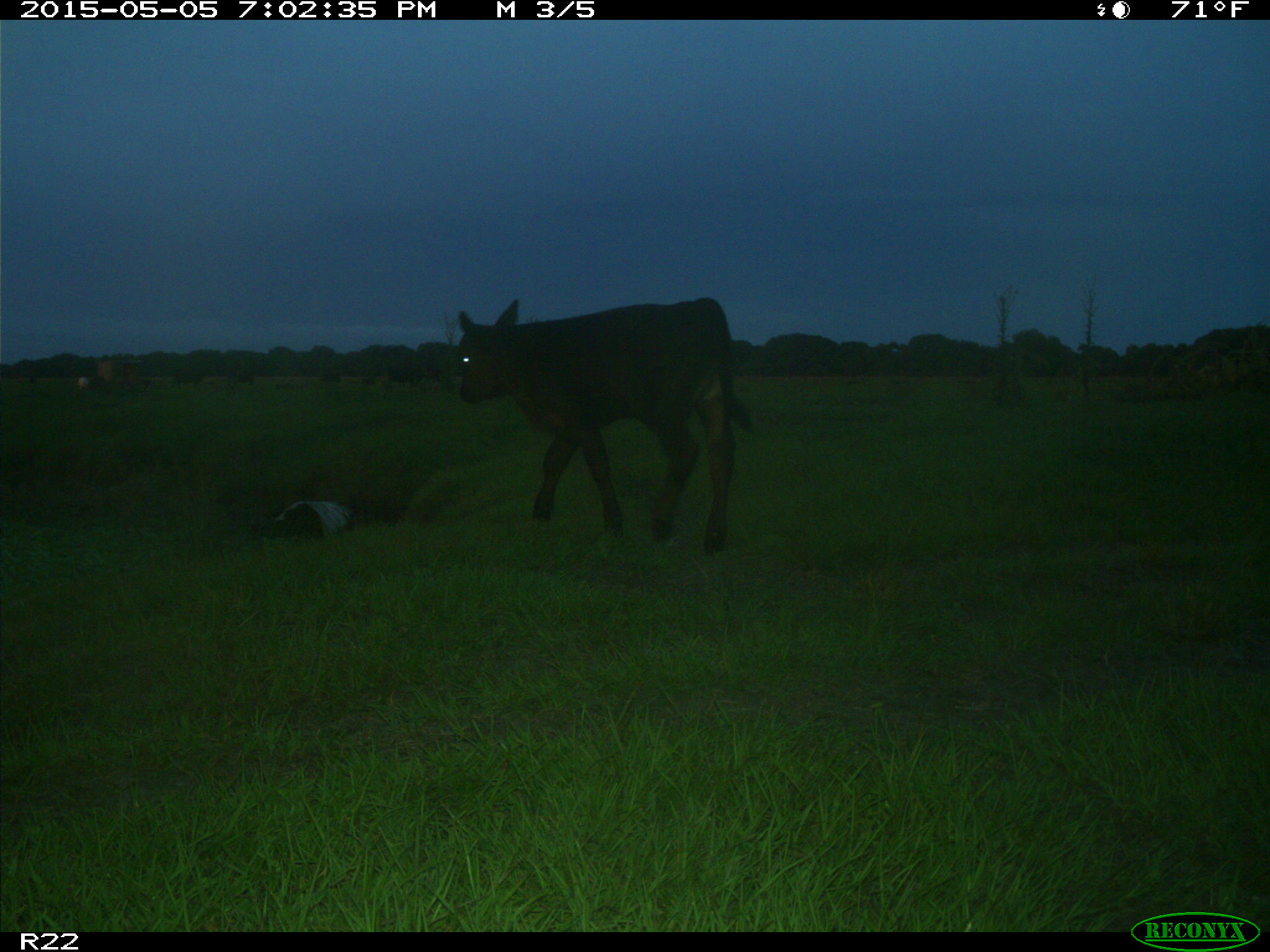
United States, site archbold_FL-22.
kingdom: Animalia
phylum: Chordata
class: Mammalia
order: Artiodactyla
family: Bovidae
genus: Bos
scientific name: Bos taurus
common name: domestic cow